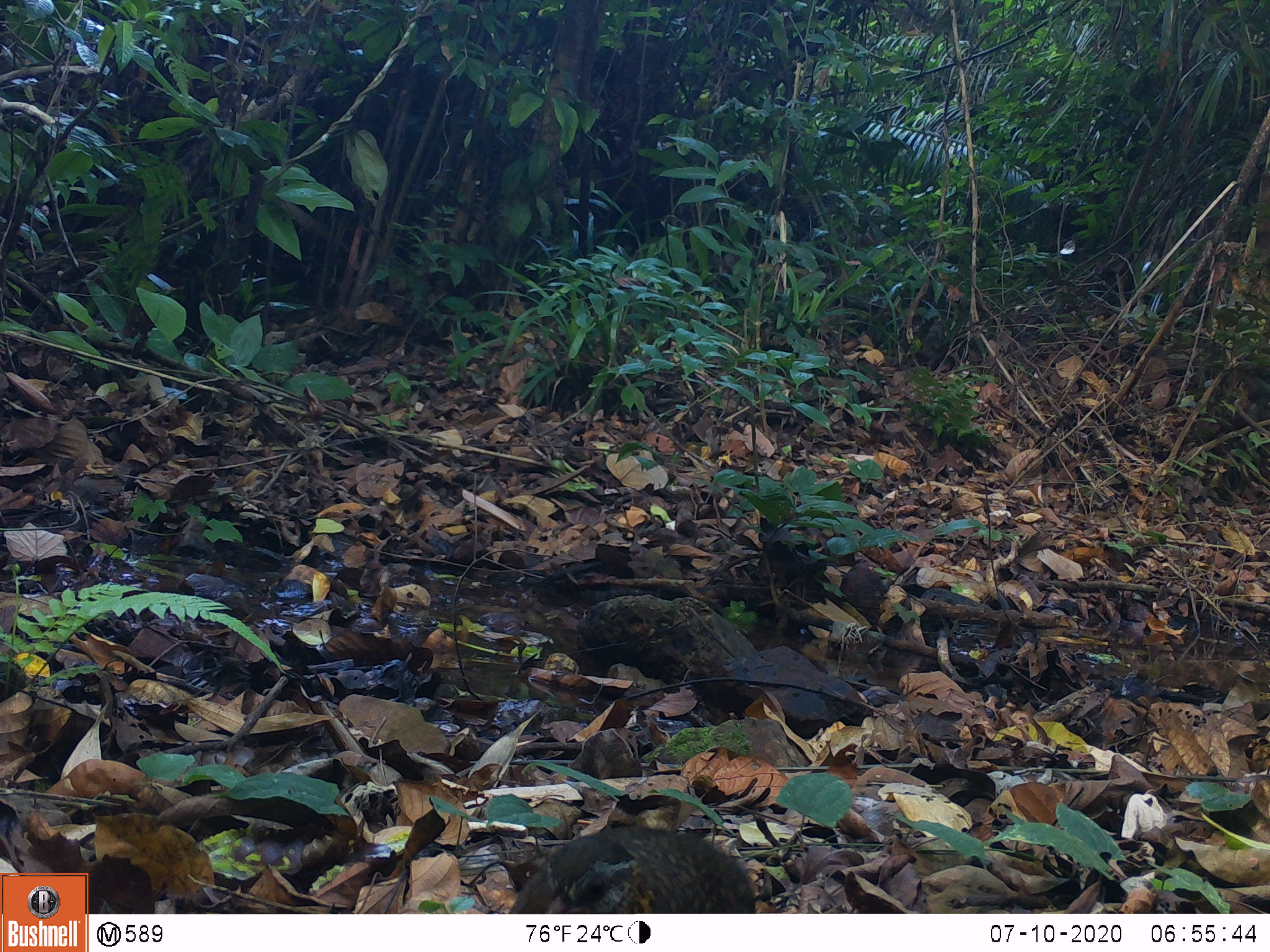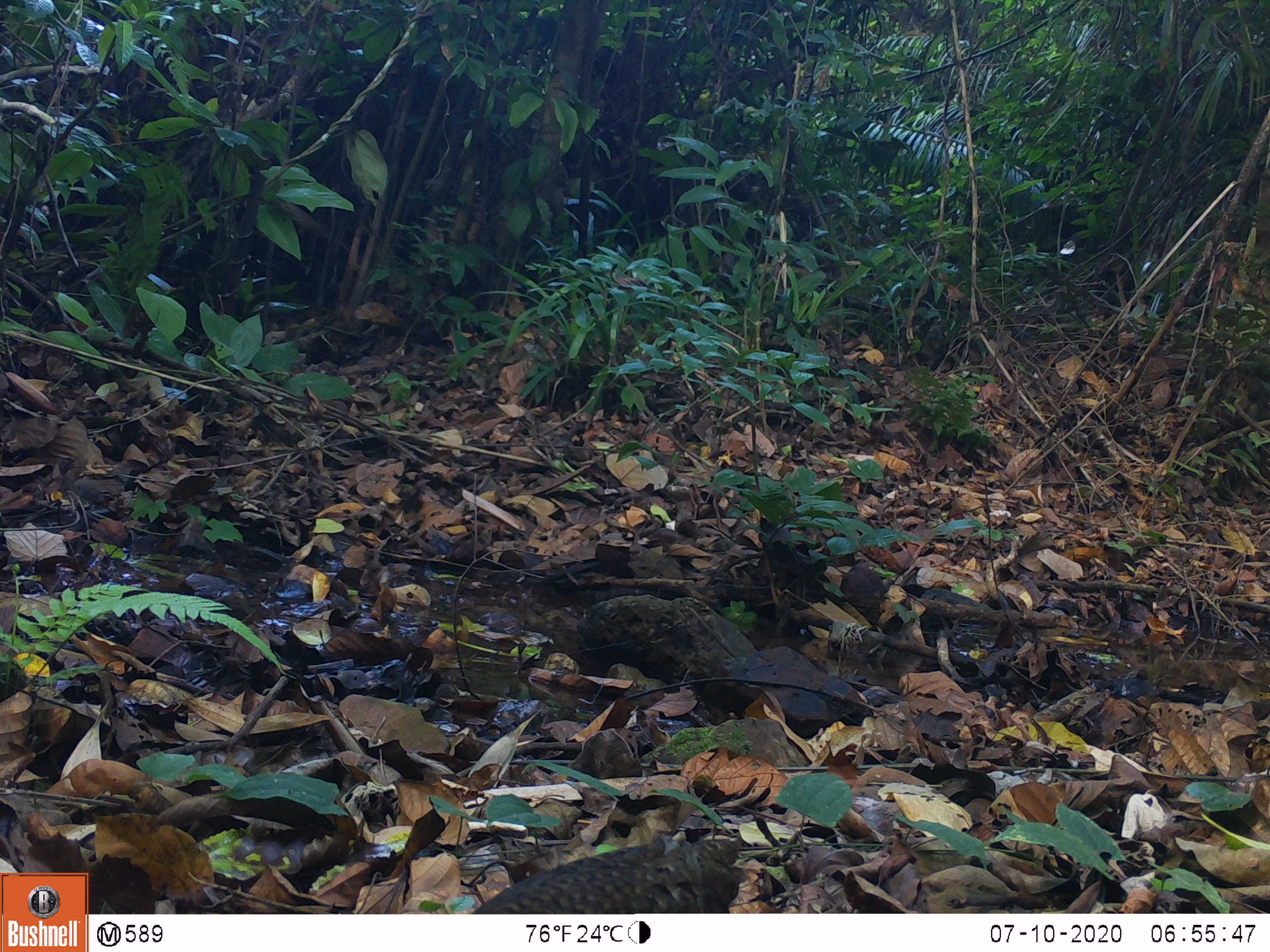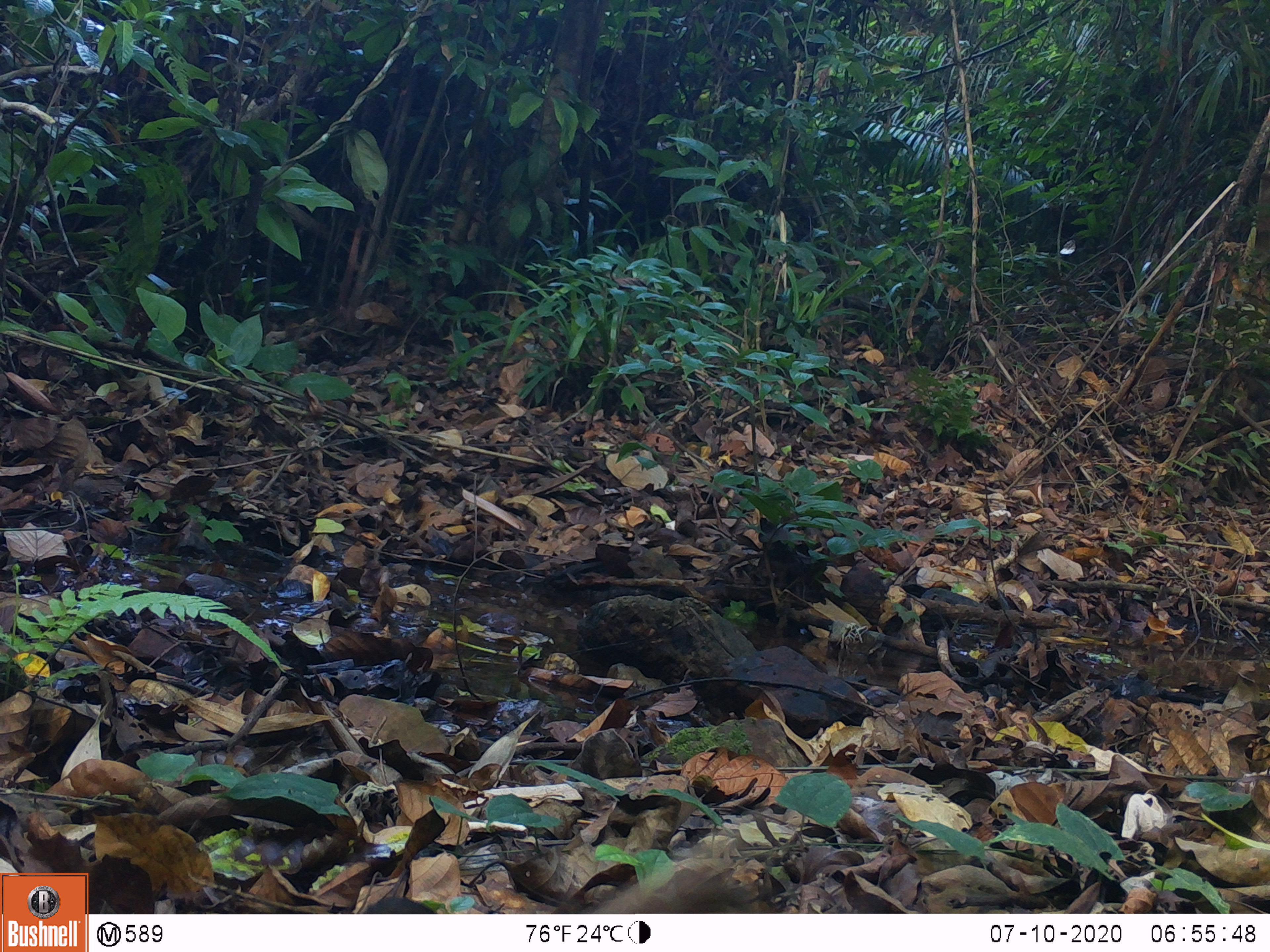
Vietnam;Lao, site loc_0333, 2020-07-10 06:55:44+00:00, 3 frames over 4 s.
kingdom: Animalia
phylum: Chordata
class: Aves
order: Galliformes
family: Phasianidae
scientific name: Phasianidae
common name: partridge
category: unidentified partridge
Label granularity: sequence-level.